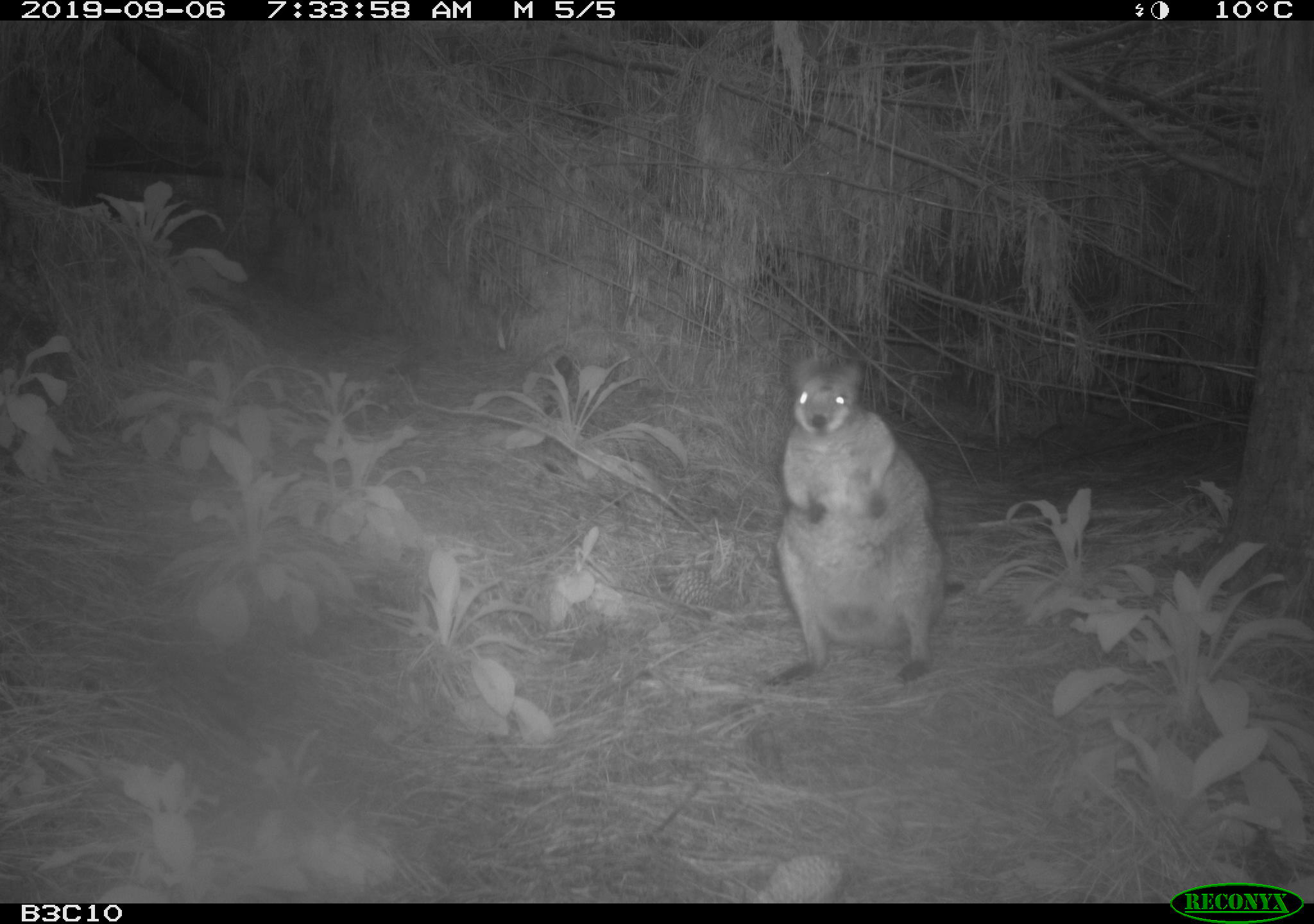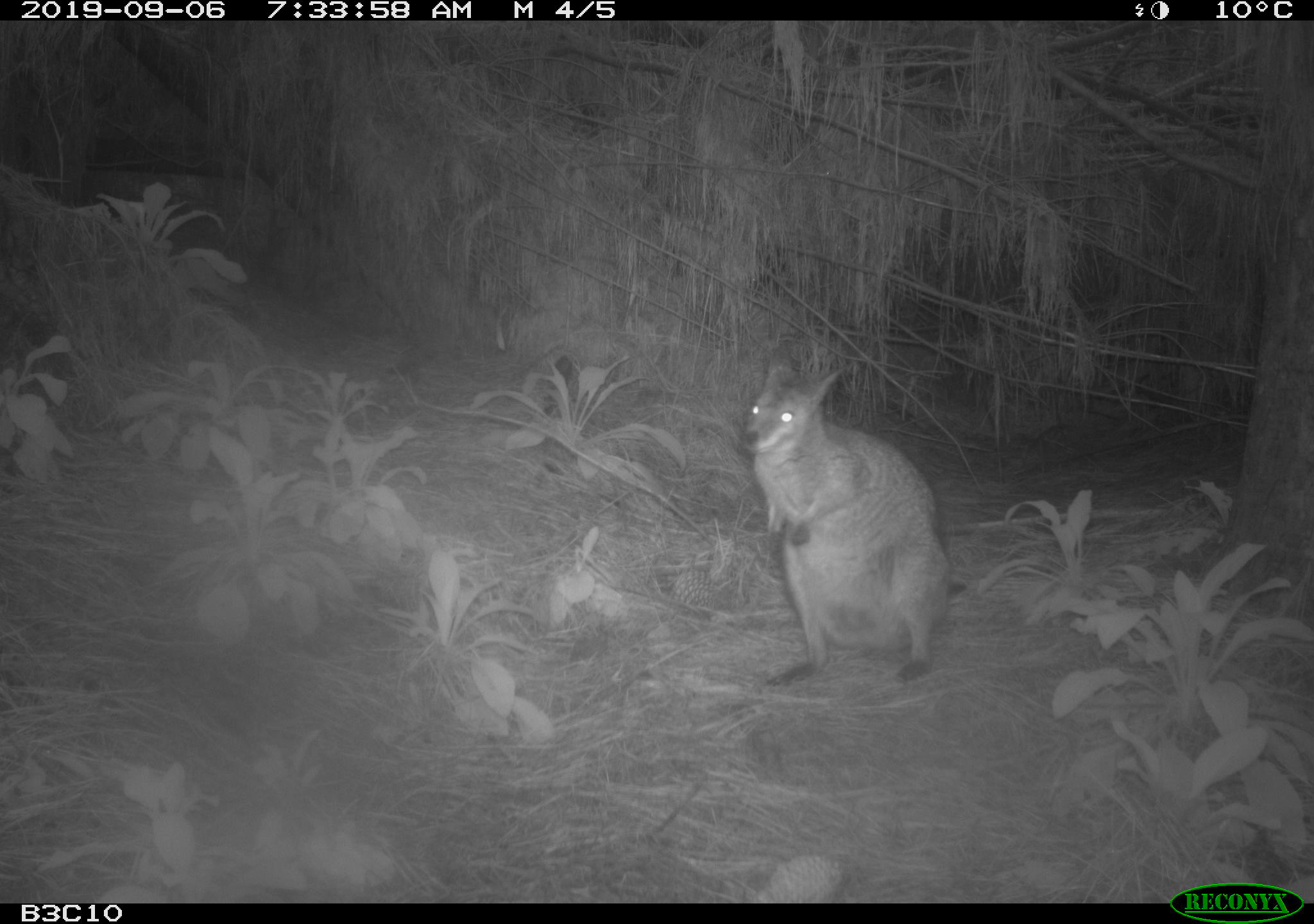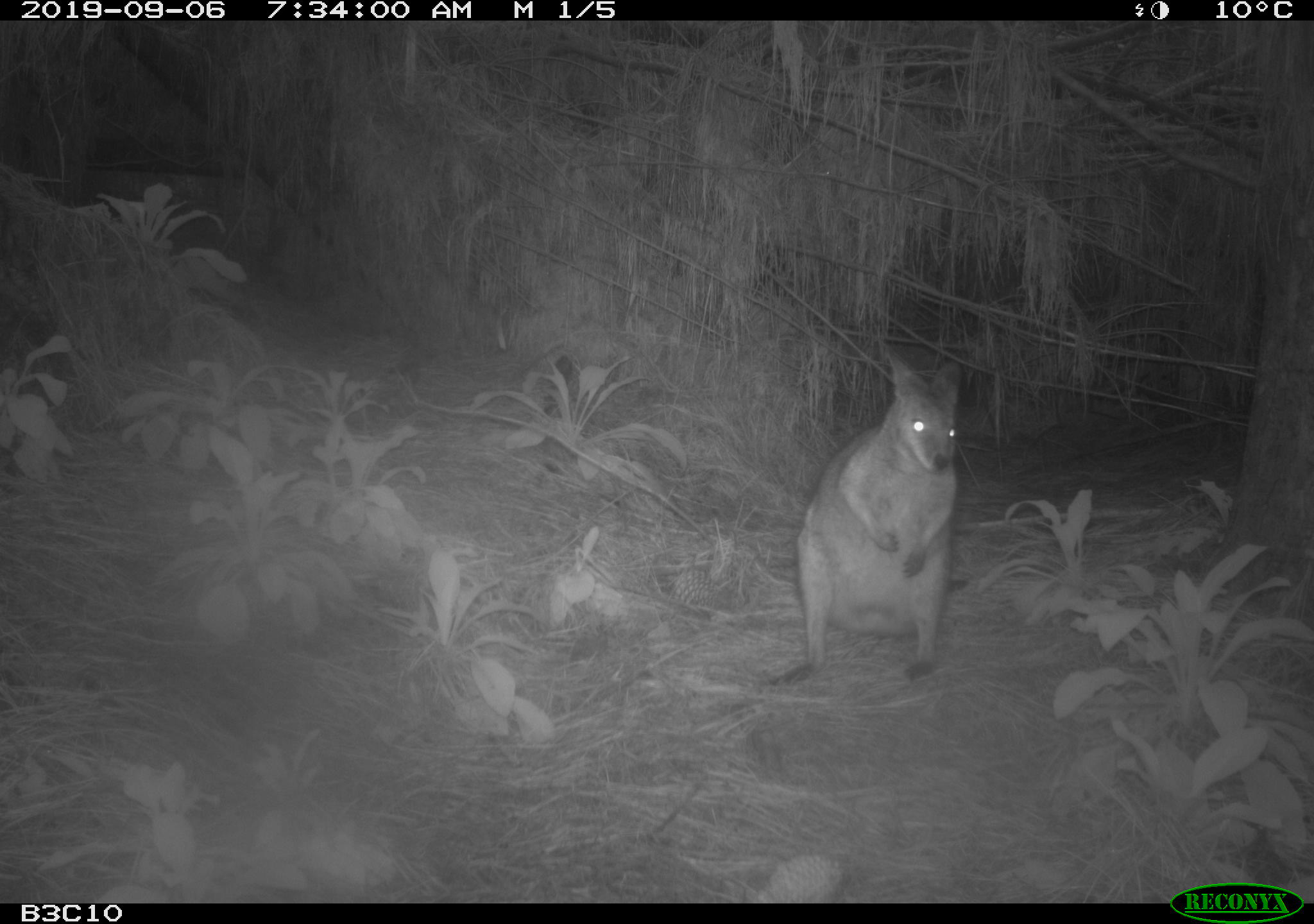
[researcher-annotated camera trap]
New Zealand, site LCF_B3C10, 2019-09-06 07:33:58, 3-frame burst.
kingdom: Animalia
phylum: Chordata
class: Mammalia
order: Diprotodontia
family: Macropodidae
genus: Notamacropus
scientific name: Notamacropus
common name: wallaby